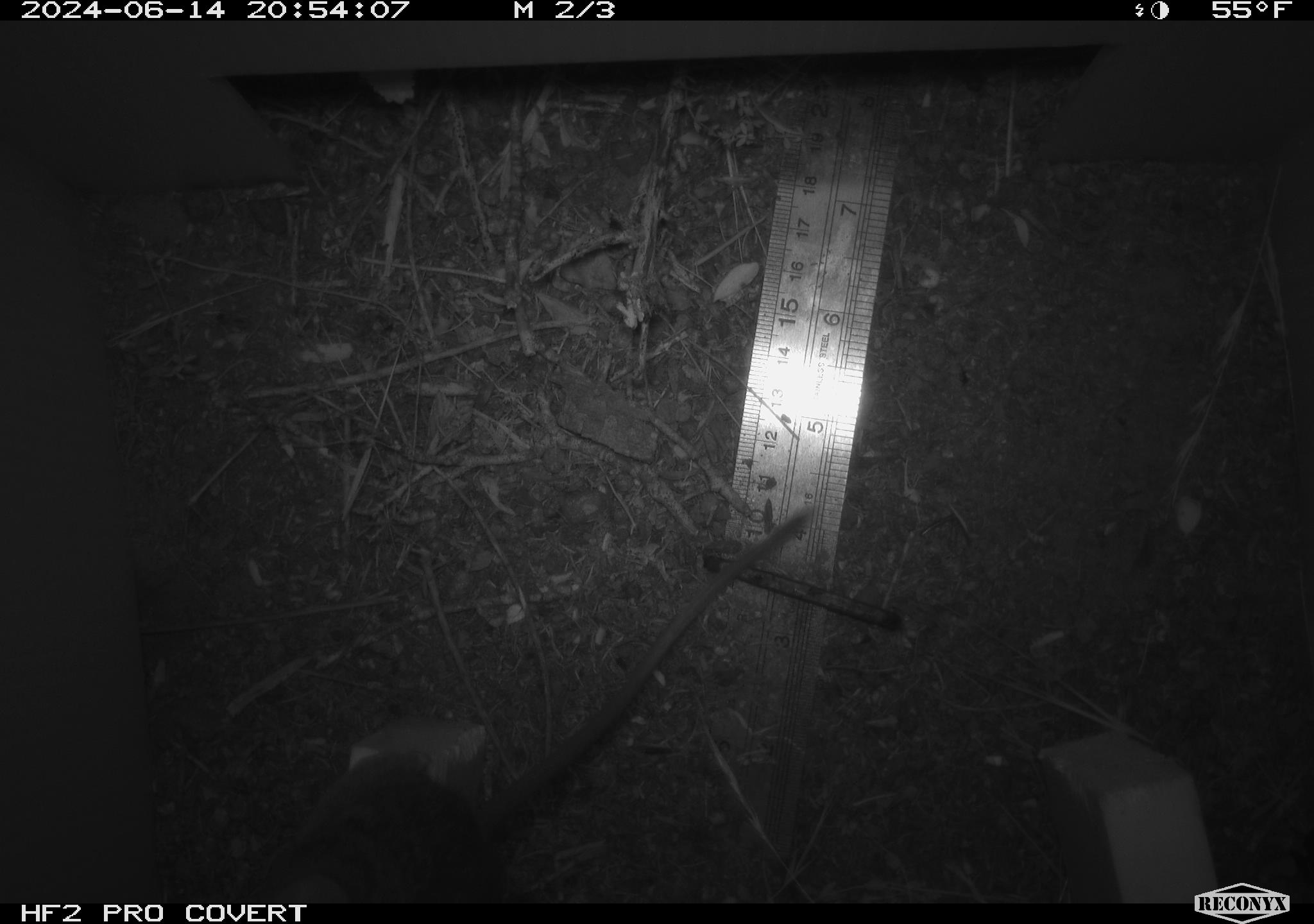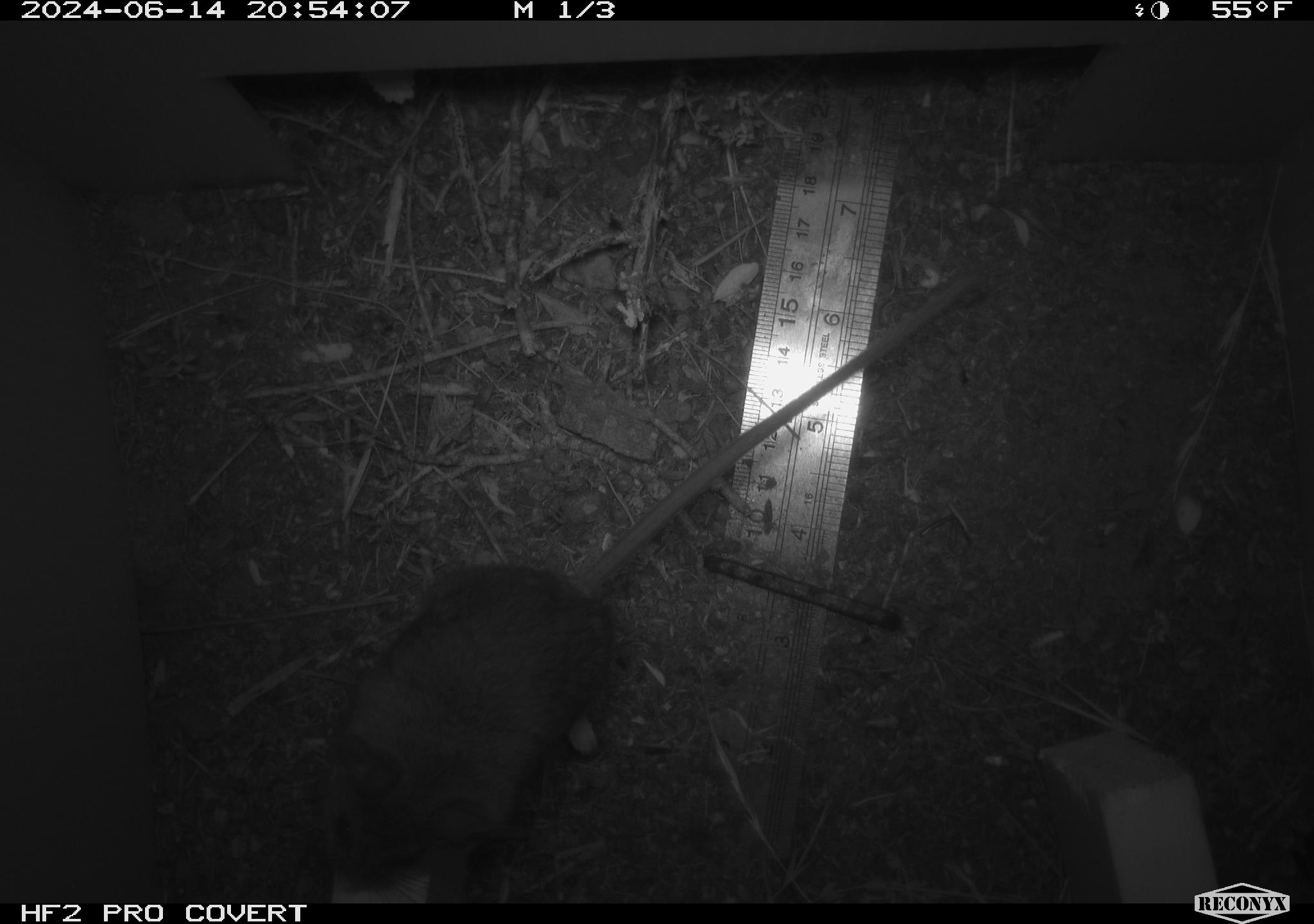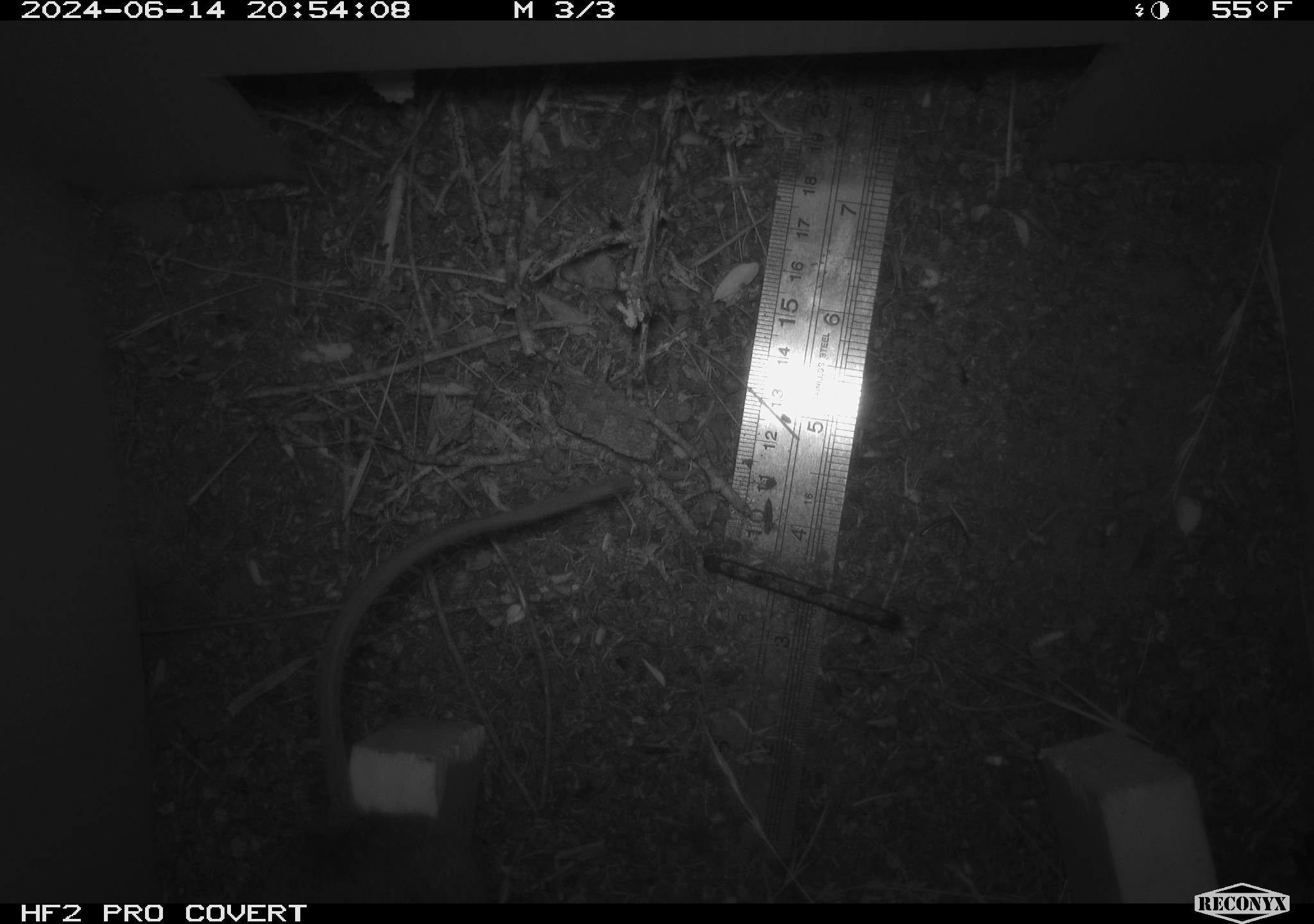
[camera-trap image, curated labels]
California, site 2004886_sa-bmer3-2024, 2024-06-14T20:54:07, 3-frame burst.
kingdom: Animalia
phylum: Chordata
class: Mammalia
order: Rodentia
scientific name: Rodentia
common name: mouse species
Mouse species (Rodentia).